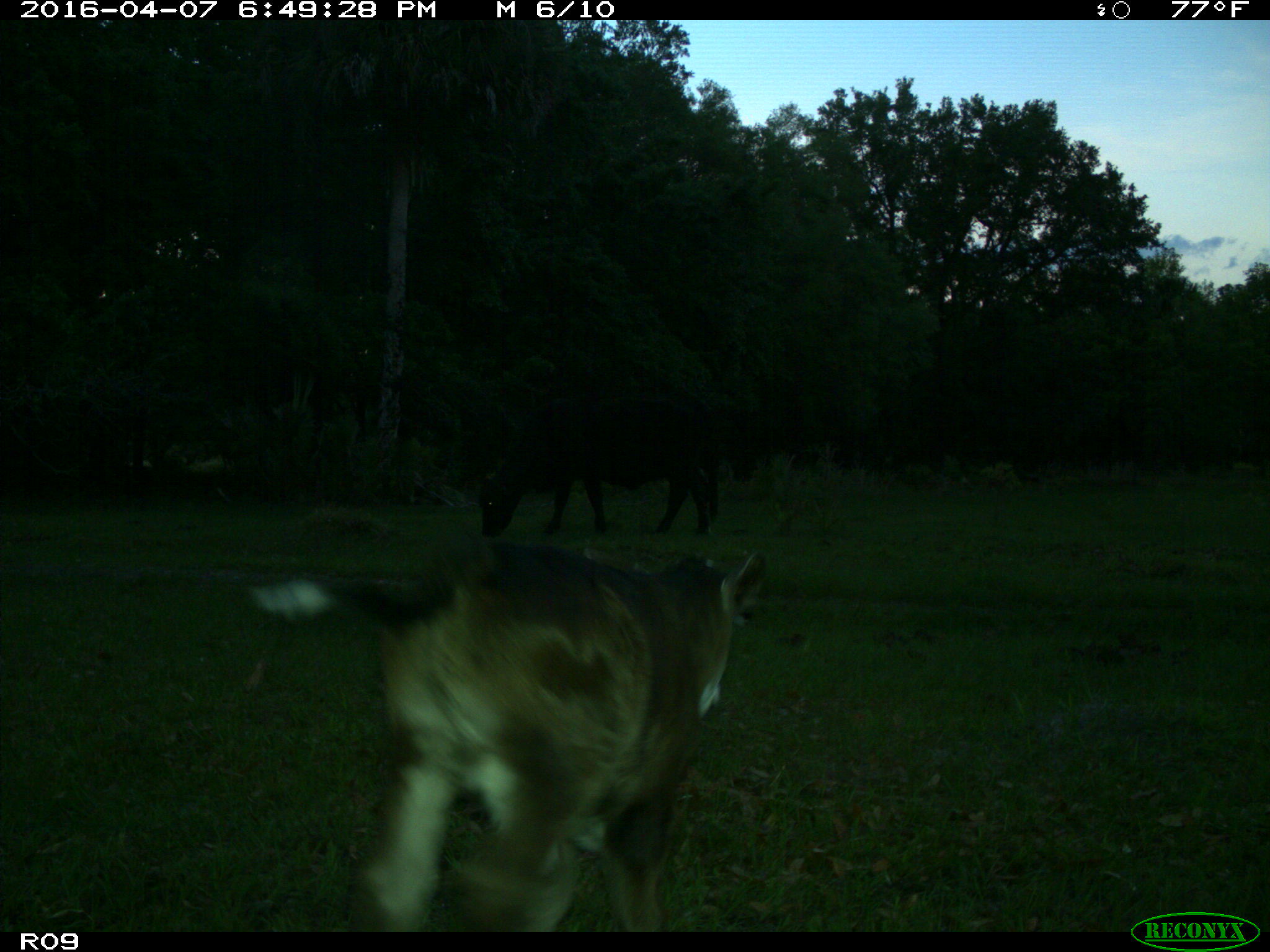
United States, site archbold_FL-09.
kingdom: Animalia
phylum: Chordata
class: Mammalia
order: Artiodactyla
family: Bovidae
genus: Bos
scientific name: Bos taurus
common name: domestic cow